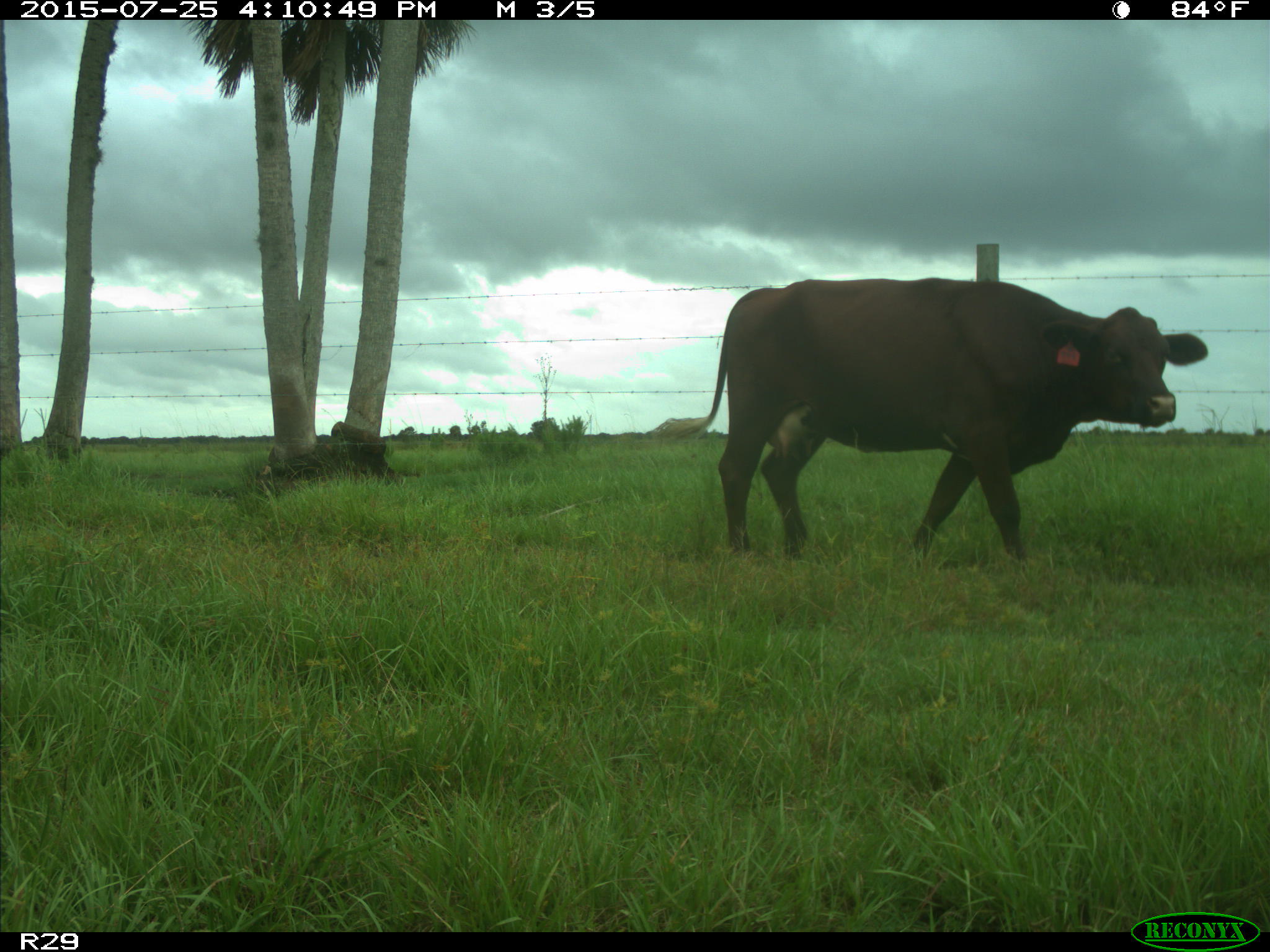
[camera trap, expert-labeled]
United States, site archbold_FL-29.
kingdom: Animalia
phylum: Chordata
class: Mammalia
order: Artiodactyla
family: Bovidae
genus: Bos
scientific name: Bos taurus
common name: domestic cow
Bos taurus (domestic cow).